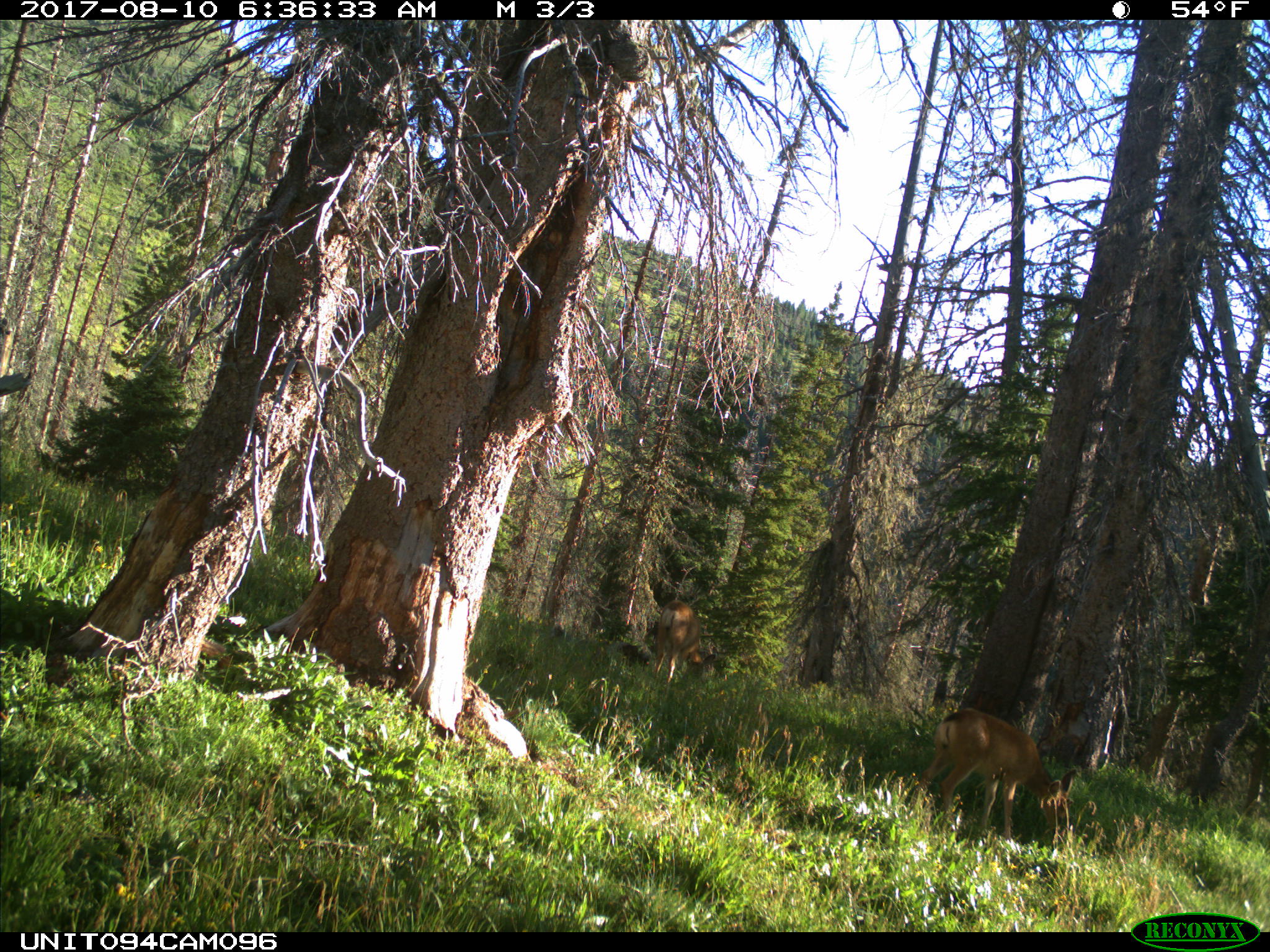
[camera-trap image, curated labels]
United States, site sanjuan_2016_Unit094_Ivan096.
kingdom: Animalia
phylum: Chordata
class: Mammalia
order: Artiodactyla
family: Cervidae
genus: Odocoileus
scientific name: Odocoileus hemionus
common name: mule deer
Odocoileus hemionus (mule deer).